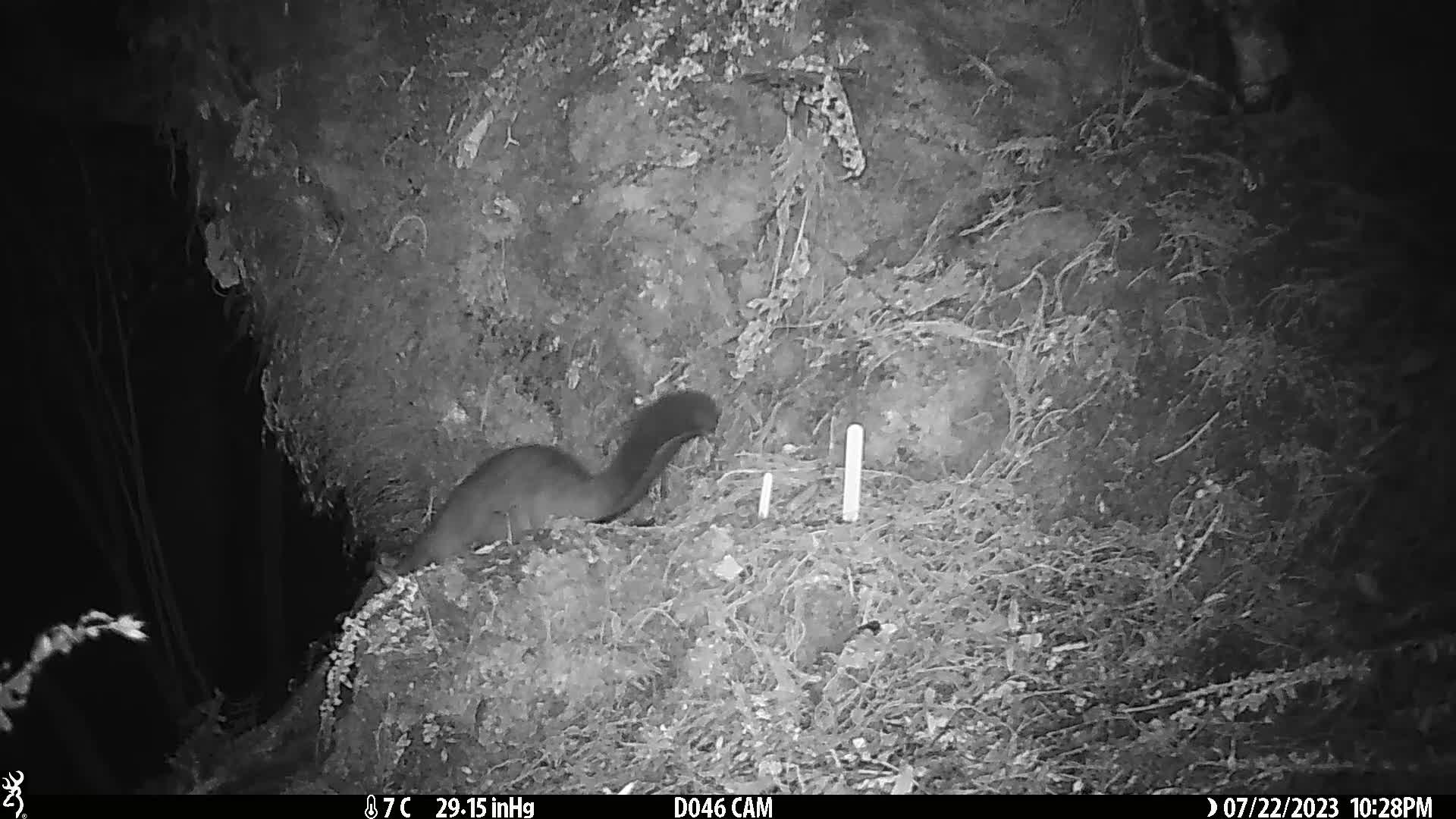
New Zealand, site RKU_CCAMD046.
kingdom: Animalia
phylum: Chordata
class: Mammalia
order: Diprotodontia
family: Phalangeridae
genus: Trichosurus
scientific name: Trichosurus vulpecula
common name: common brushtail possum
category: possum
Possum (common brushtail possum) (Trichosurus vulpecula).